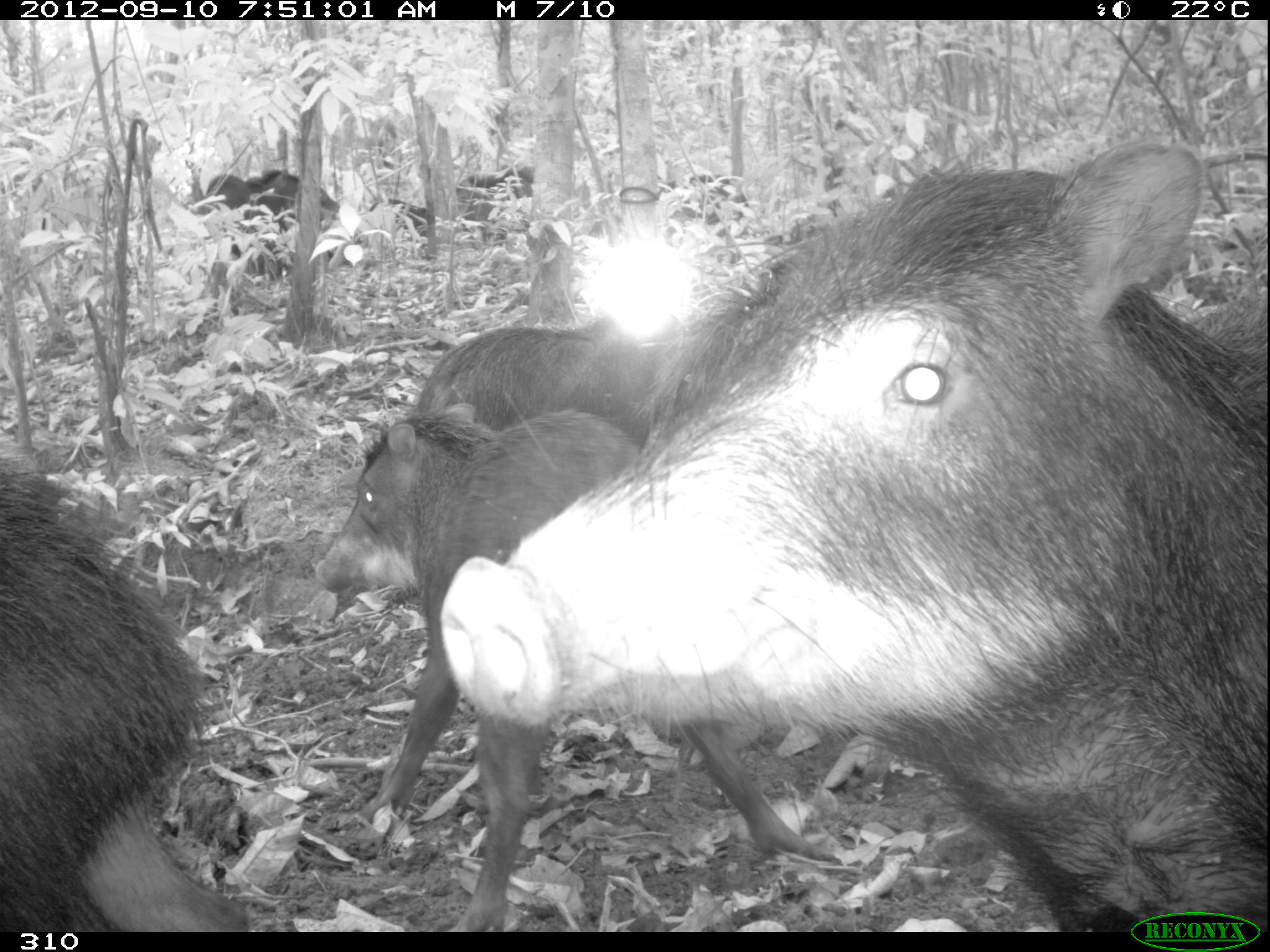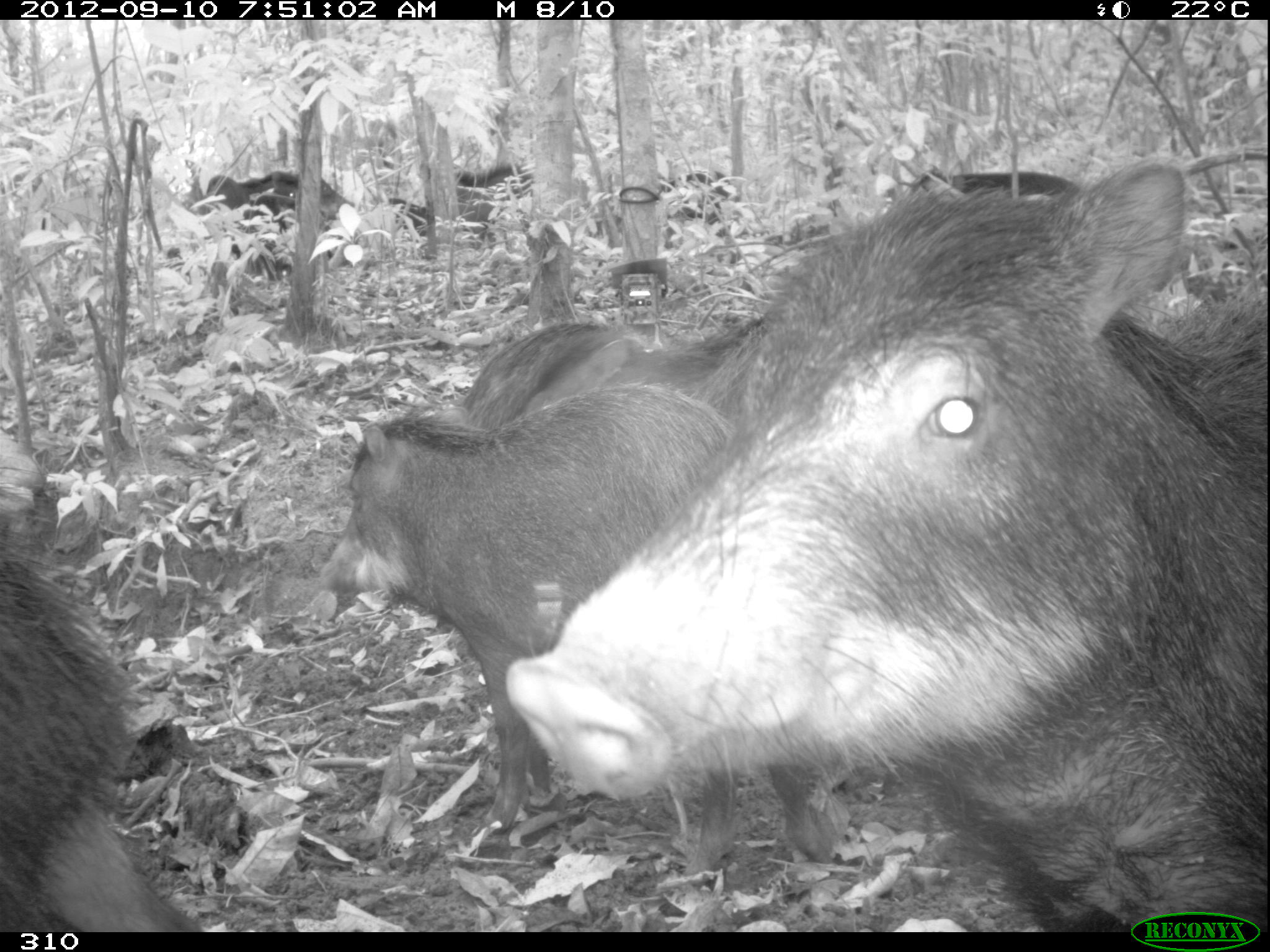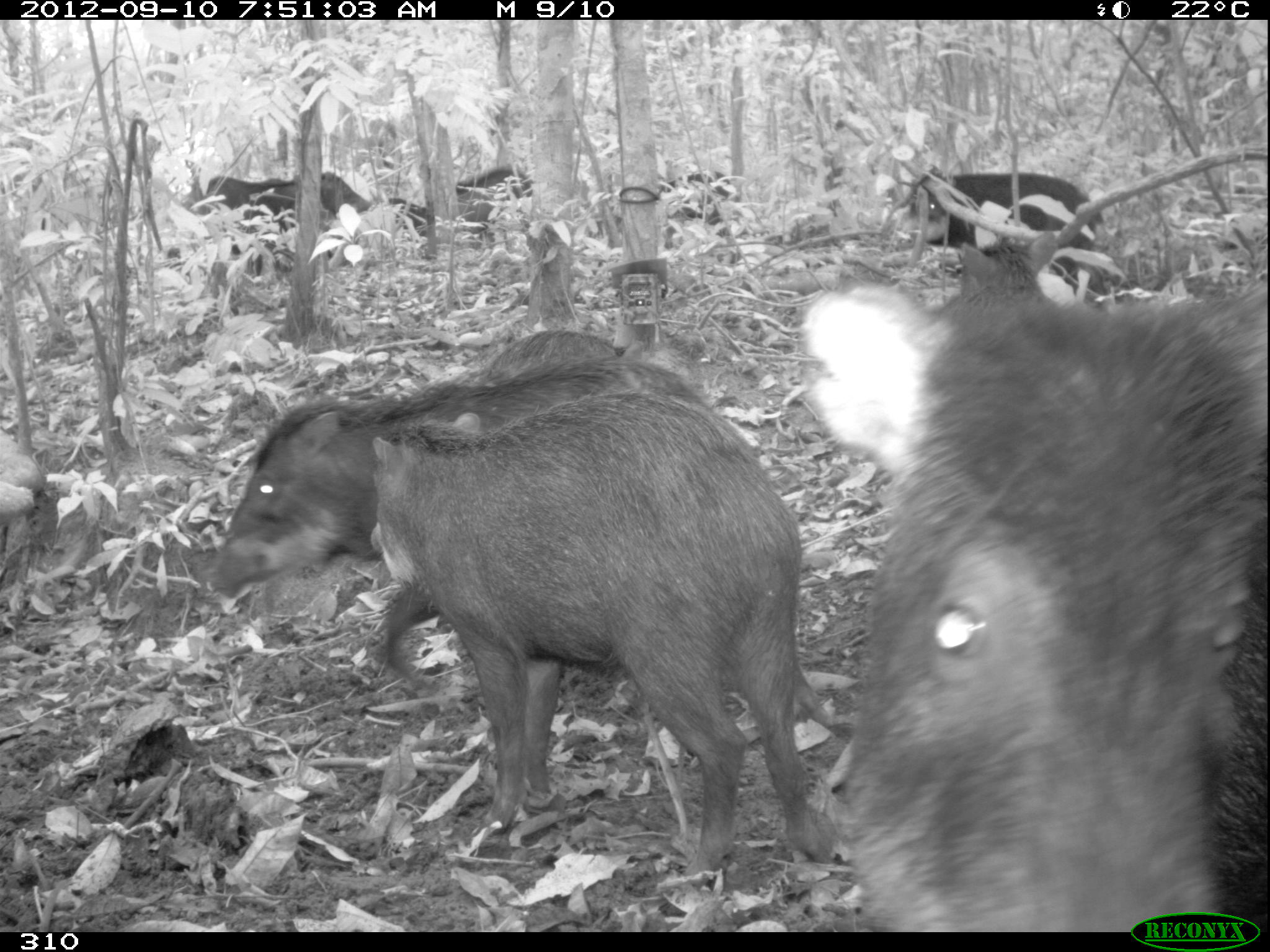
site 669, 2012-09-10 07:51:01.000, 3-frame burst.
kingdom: Animalia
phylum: Chordata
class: Mammalia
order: Artiodactyla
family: Tayassuidae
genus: Tayassu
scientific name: Tayassu pecari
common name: white-lipped peccary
Tayassu pecari (white-lipped peccary).